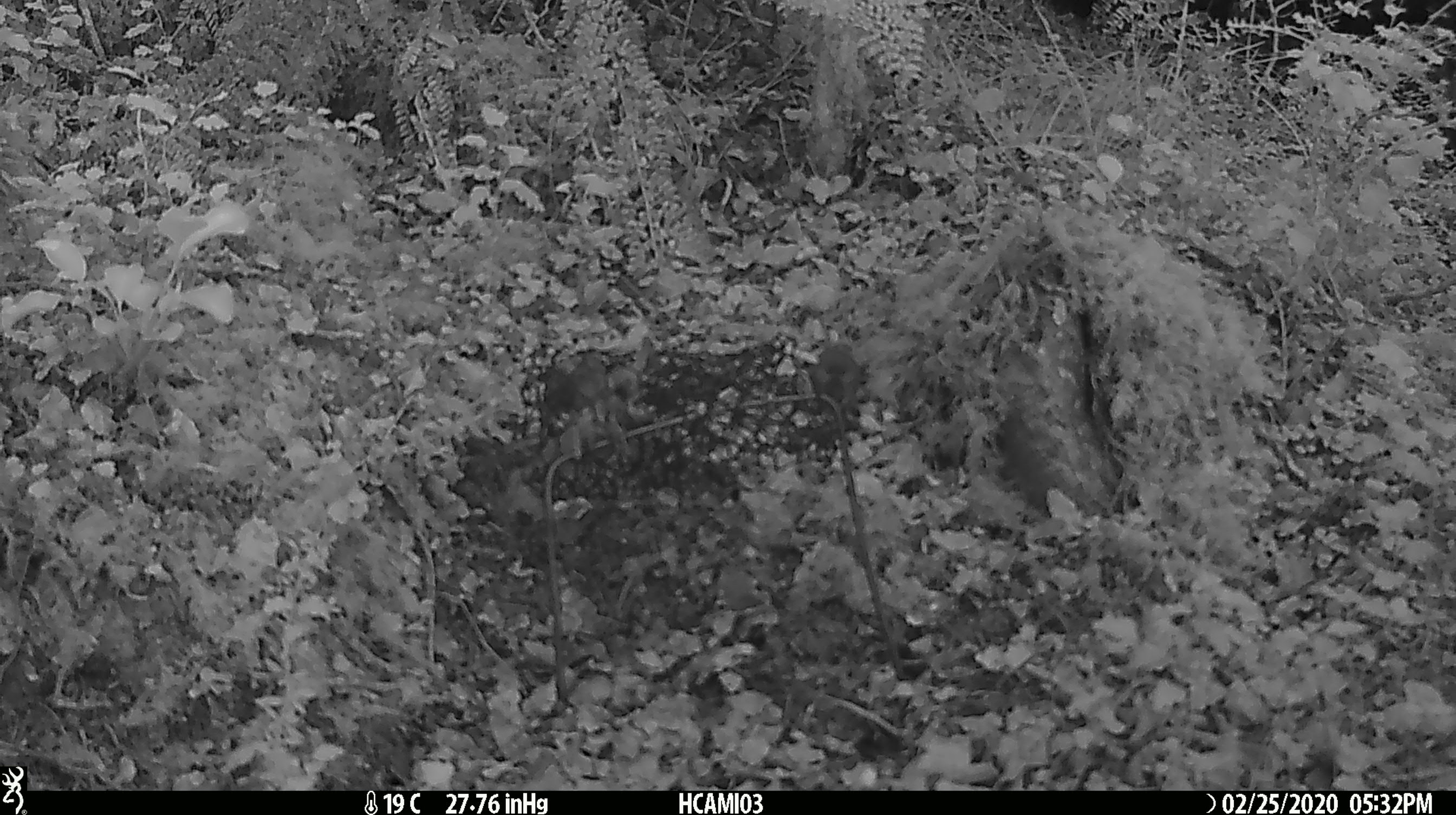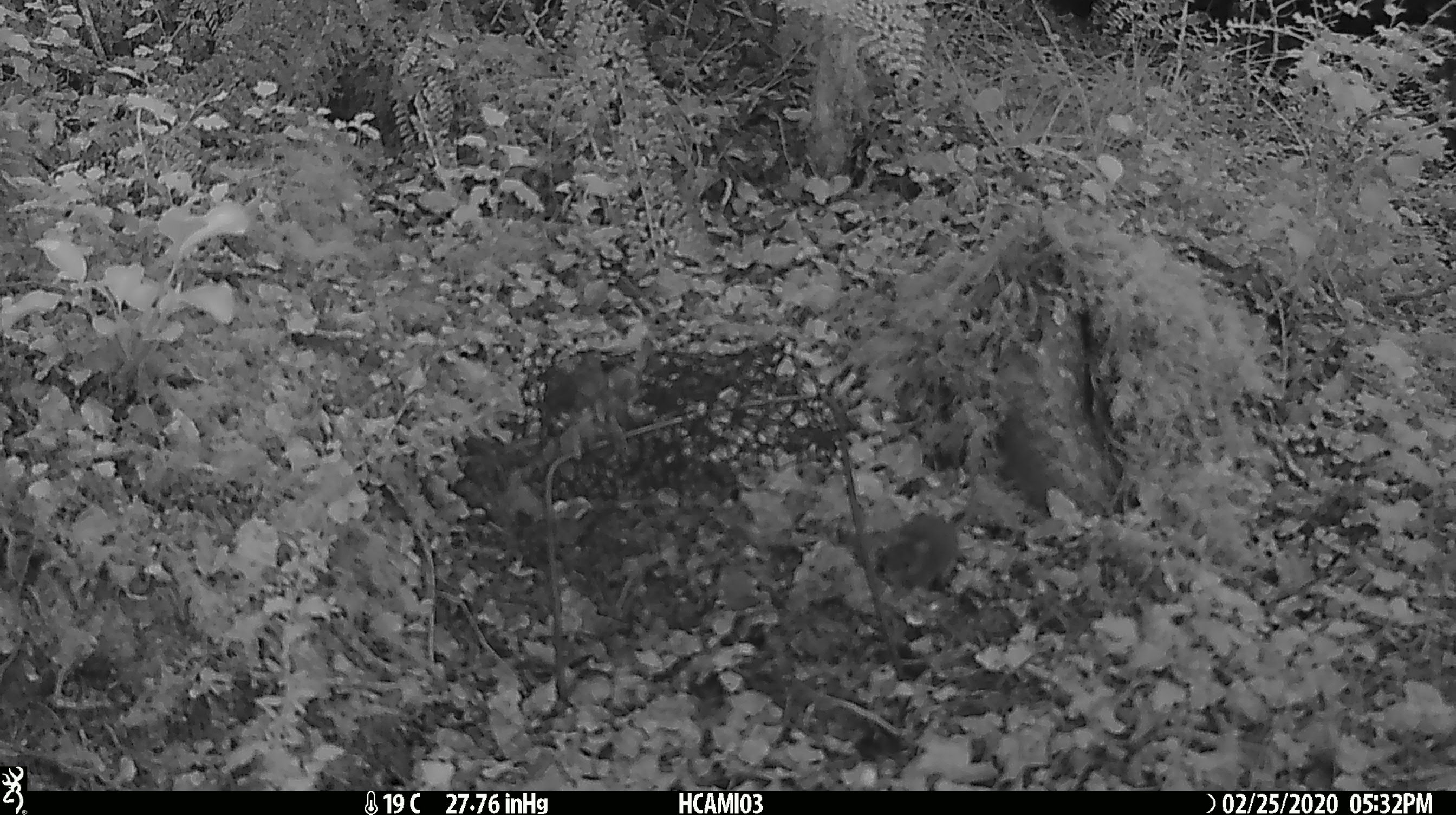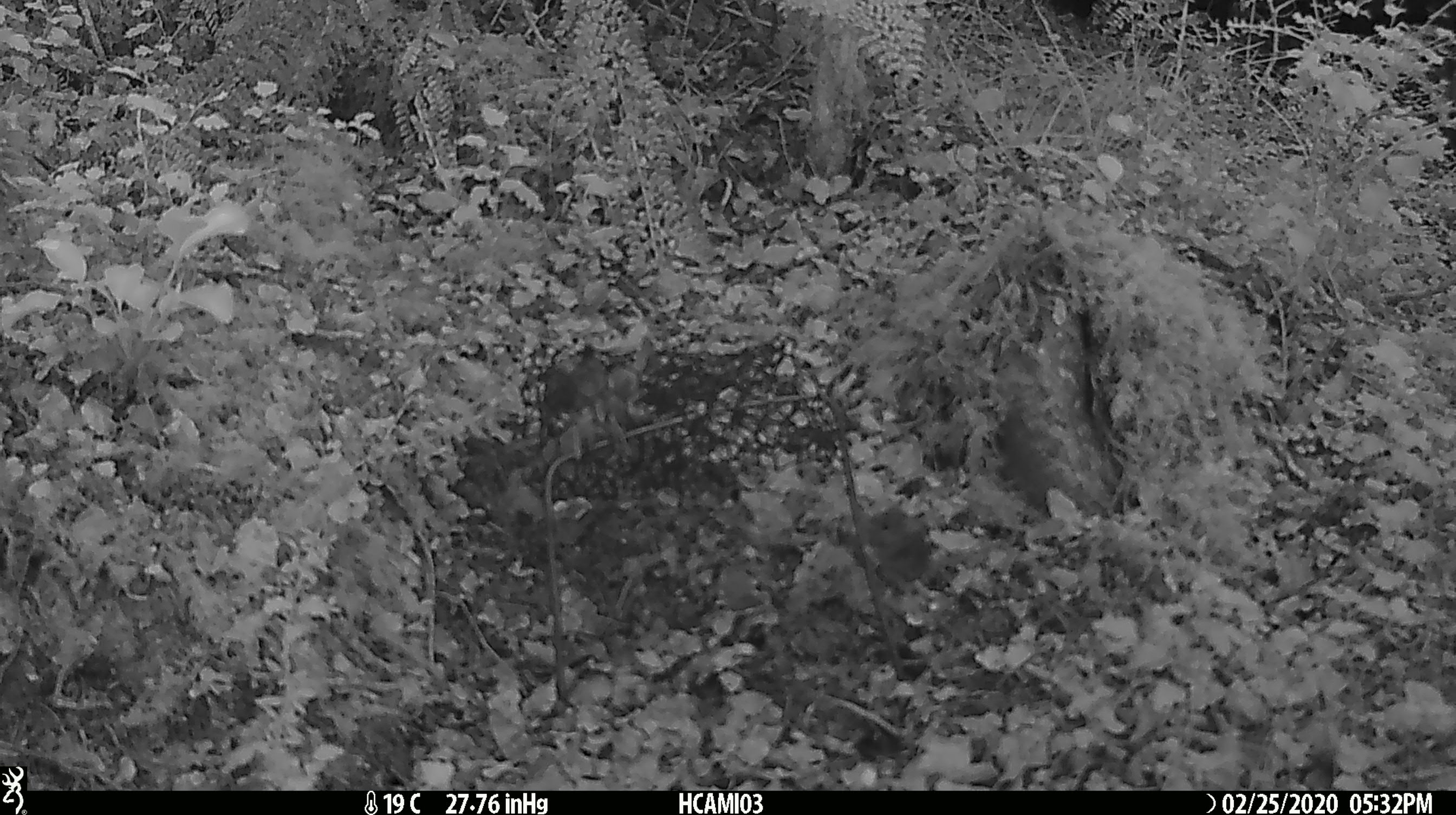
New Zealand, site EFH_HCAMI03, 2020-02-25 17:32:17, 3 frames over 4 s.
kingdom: Animalia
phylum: Chordata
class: Mammalia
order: Rodentia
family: Muridae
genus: Mus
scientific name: Mus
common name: mouse